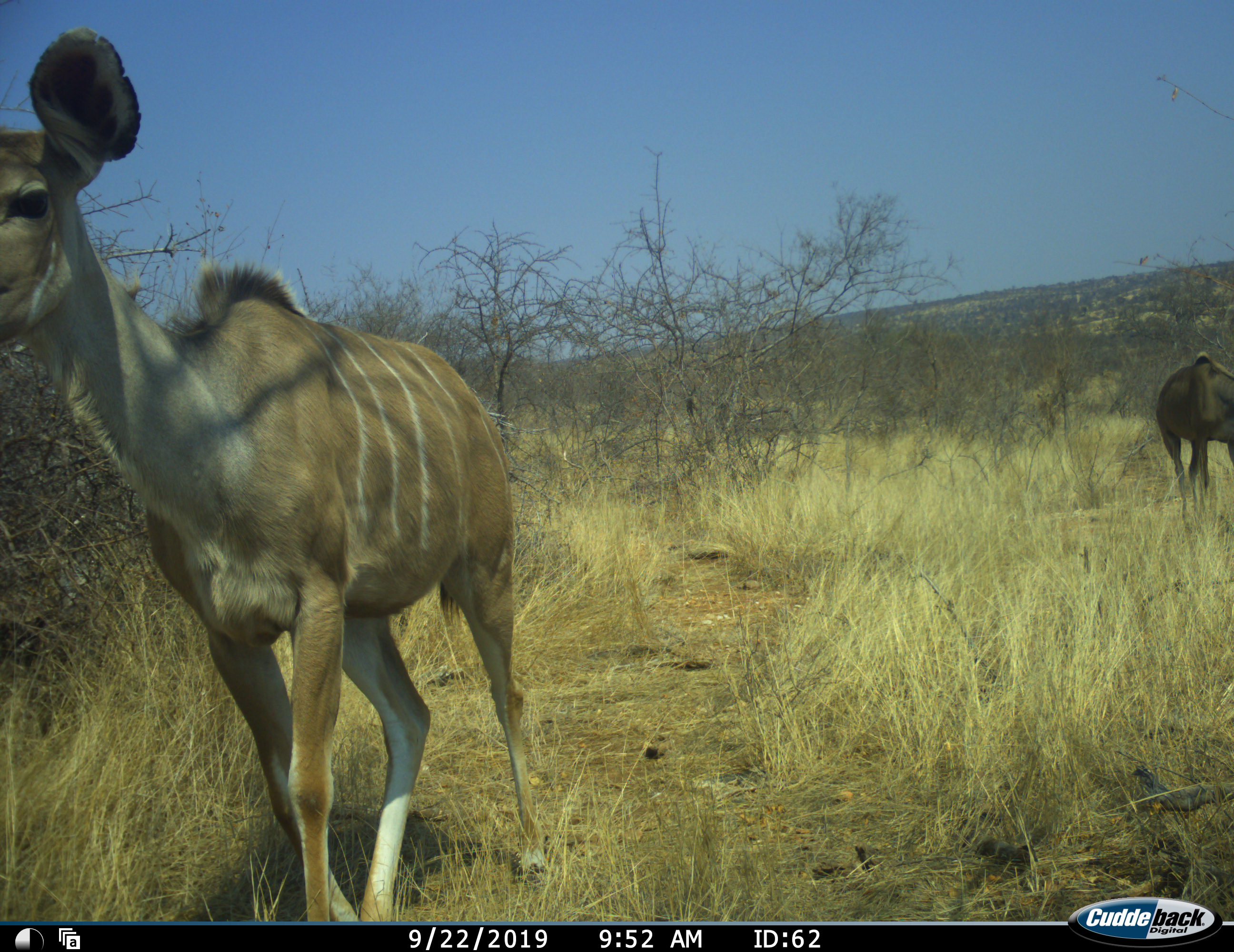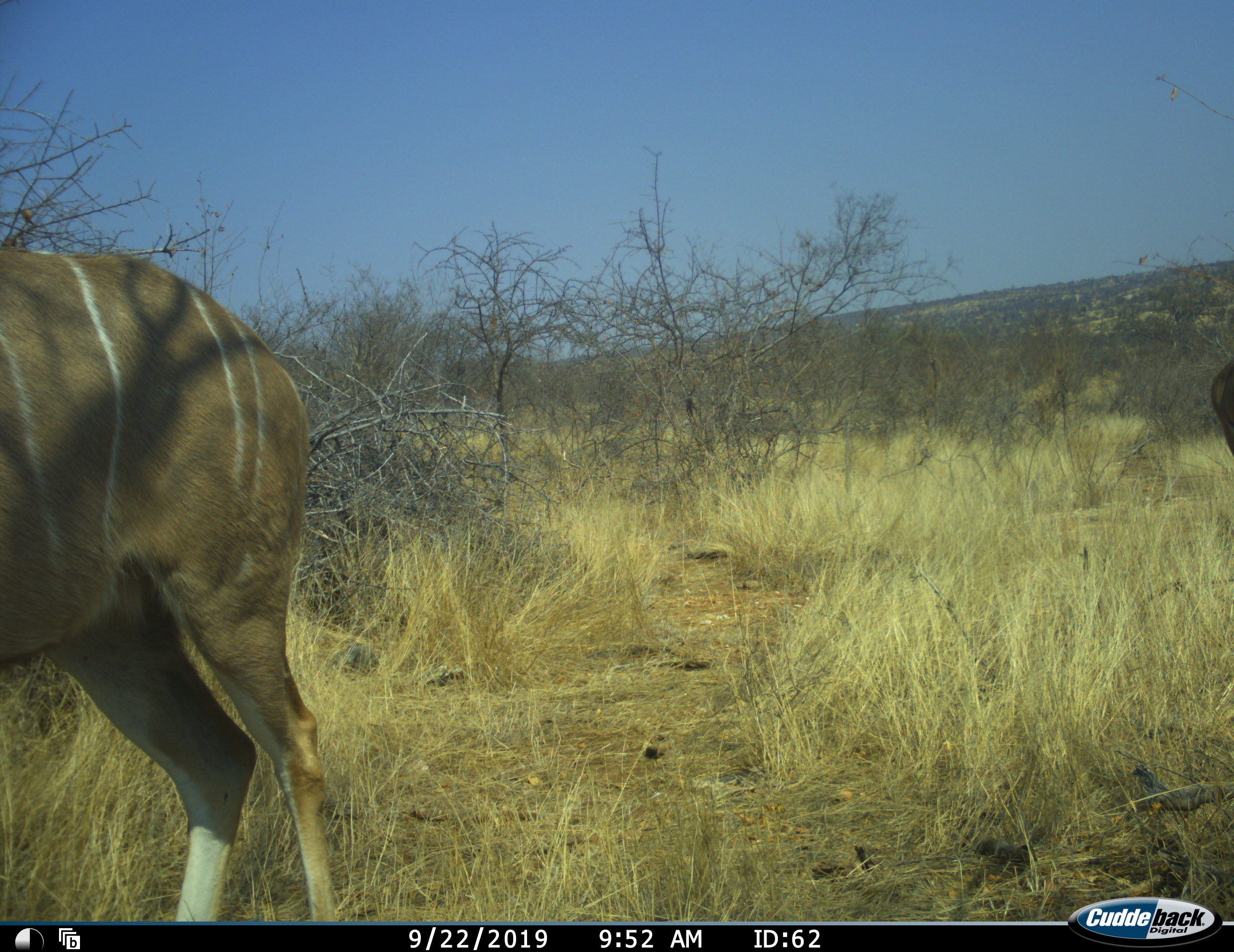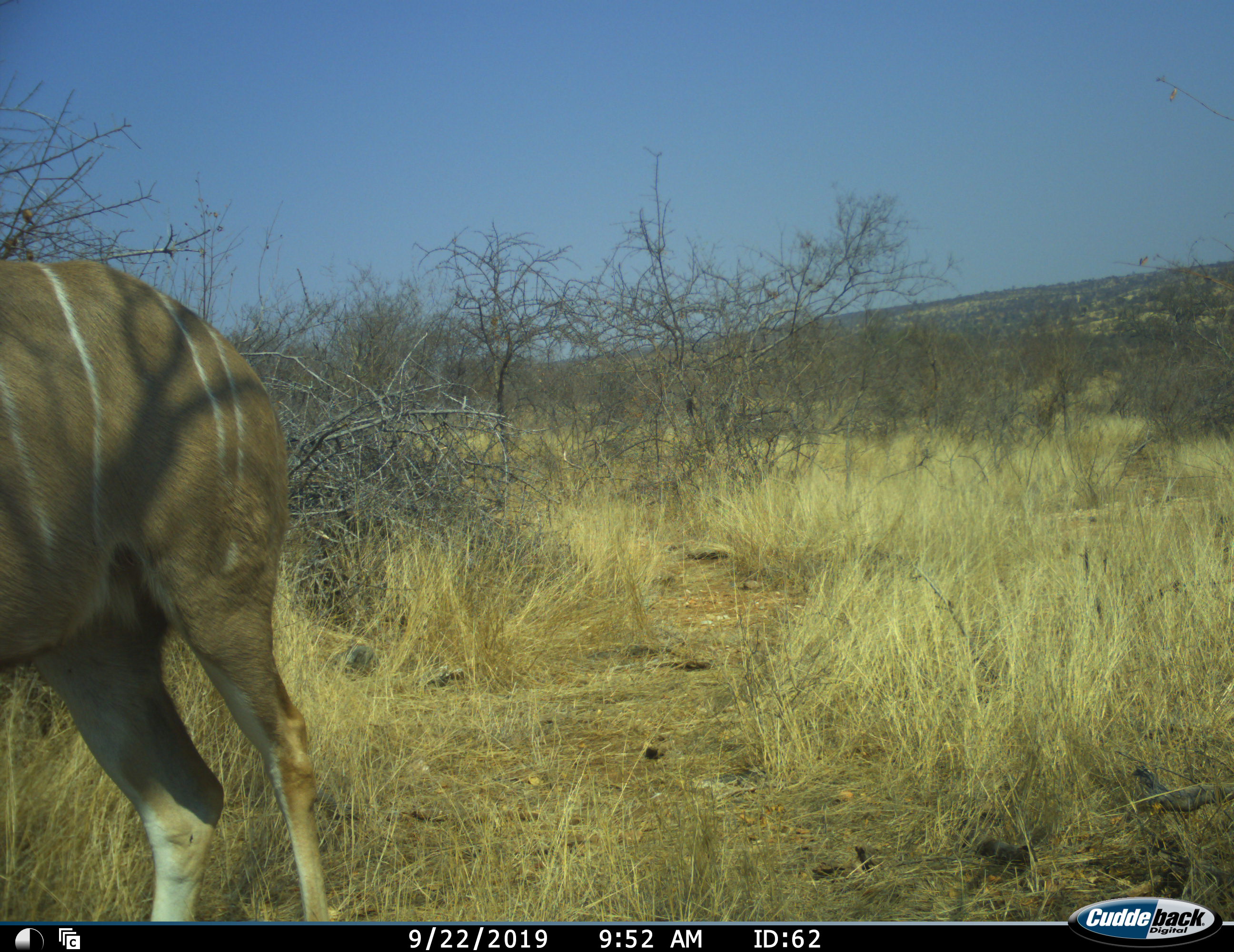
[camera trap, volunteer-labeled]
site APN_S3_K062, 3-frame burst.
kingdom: Animalia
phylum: Chordata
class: Mammalia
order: Artiodactyla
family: Bovidae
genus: Tragelaphus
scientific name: Tragelaphus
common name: kudu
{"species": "kudu (Tragelaphus)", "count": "2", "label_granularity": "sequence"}